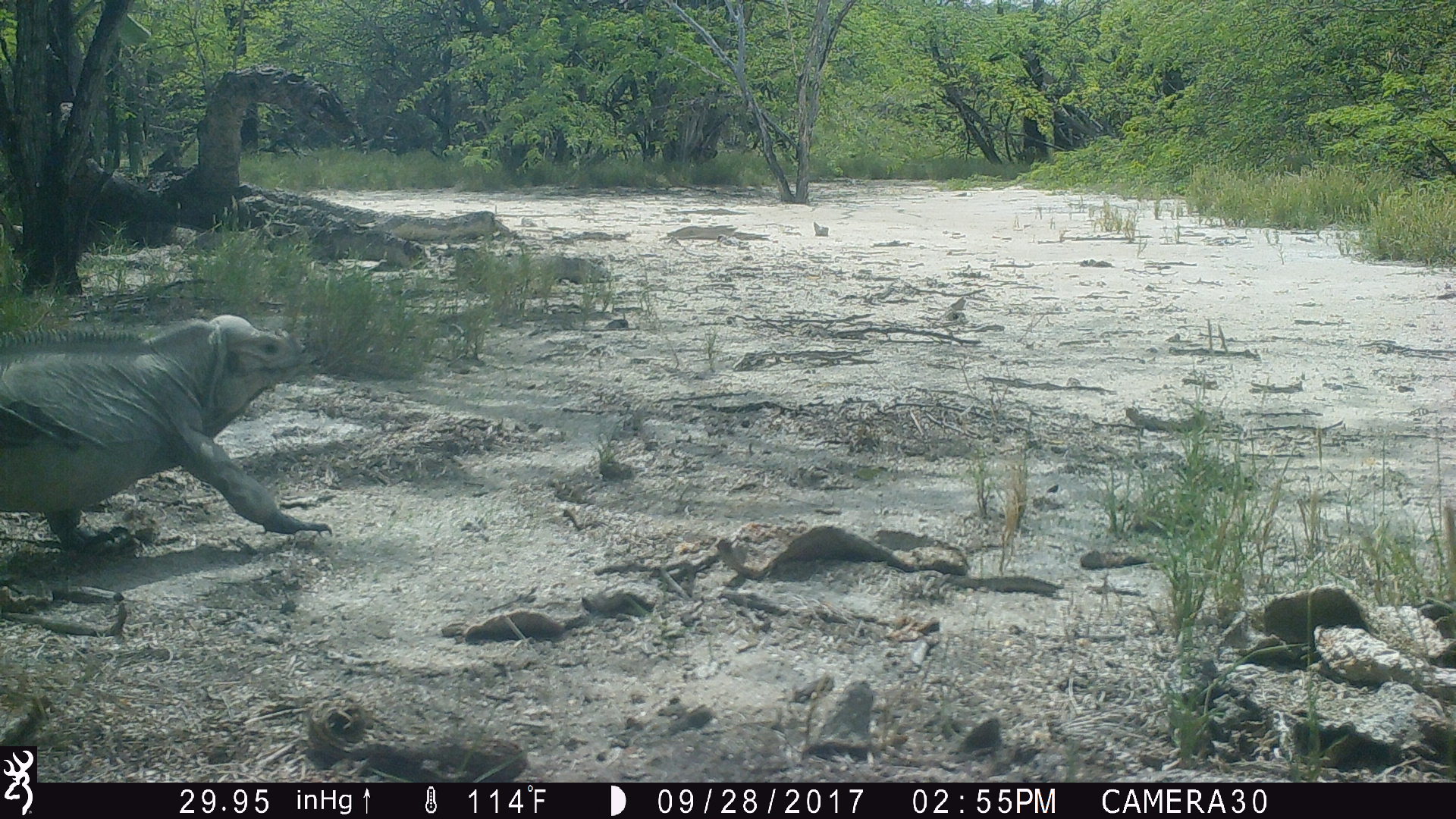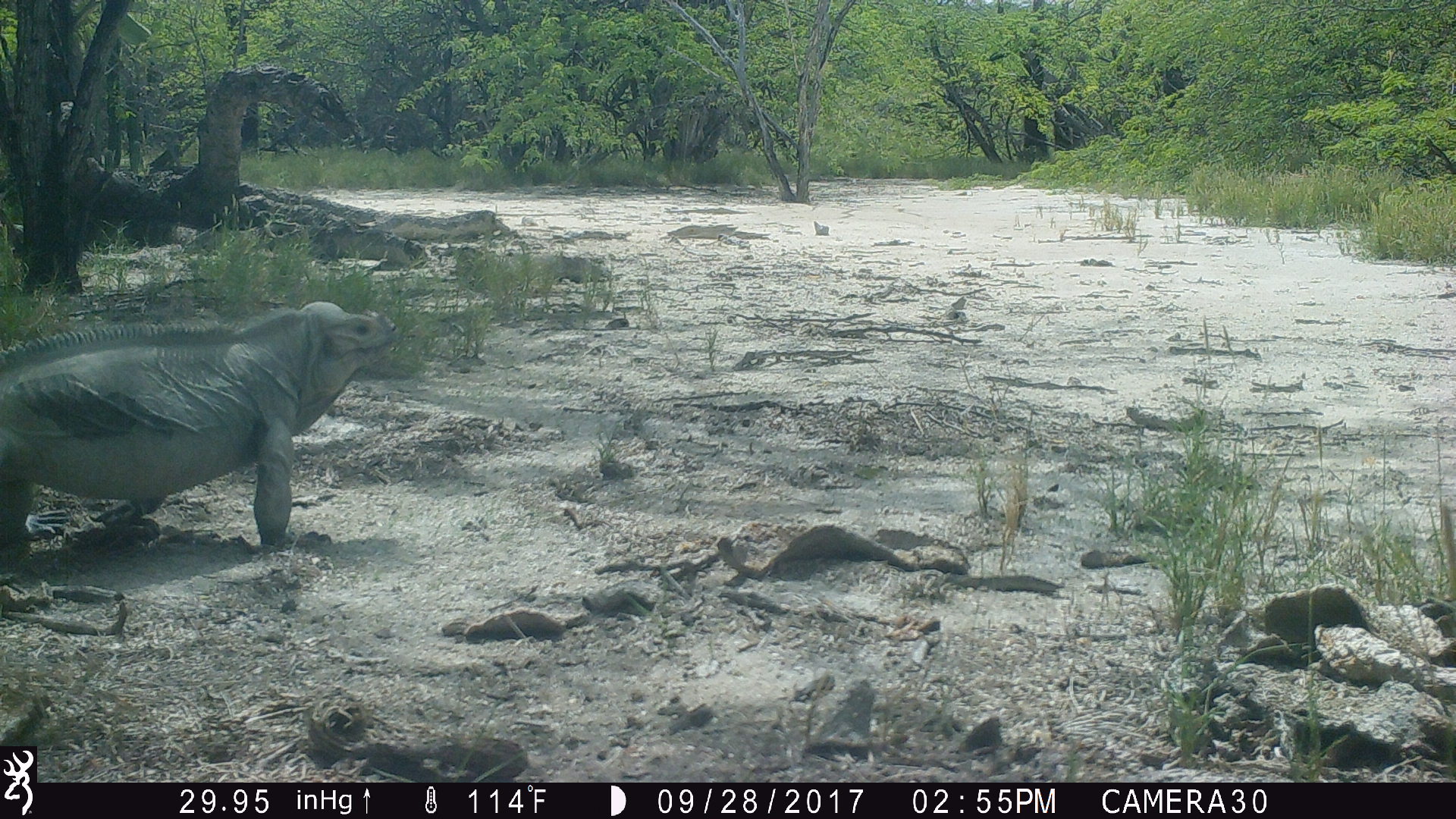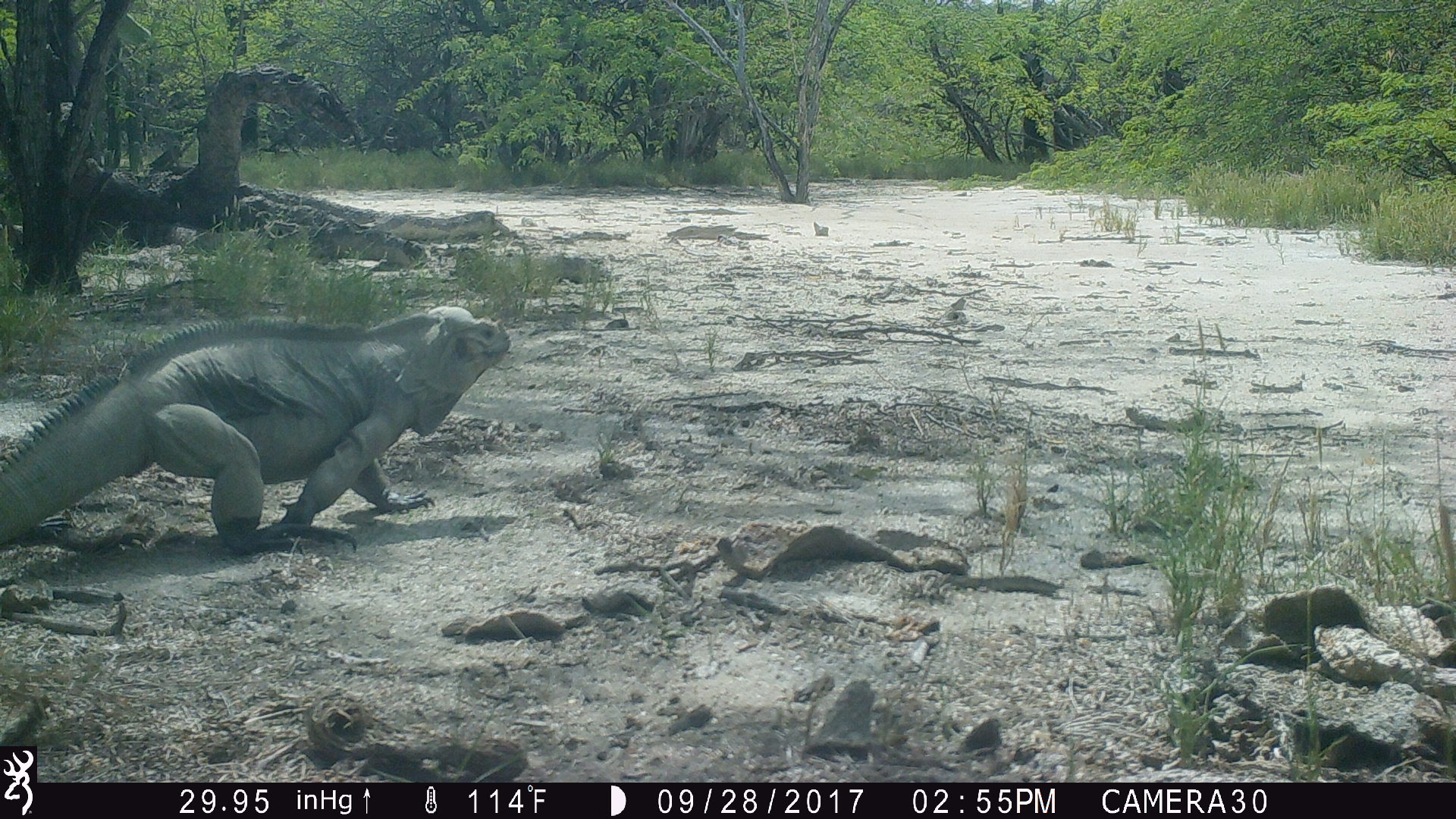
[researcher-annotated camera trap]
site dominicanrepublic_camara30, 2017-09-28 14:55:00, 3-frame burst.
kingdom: Animalia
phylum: Chordata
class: Reptilia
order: Squamata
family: Iguanidae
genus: Iguana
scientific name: Iguana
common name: typical iguanas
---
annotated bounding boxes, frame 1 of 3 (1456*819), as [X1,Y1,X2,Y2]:
iguana: [0,310,332,562]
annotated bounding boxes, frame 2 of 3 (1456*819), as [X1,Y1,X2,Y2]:
iguana: [0,301,397,558]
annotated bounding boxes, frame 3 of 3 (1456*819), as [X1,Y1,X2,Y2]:
iguana: [0,307,513,563]